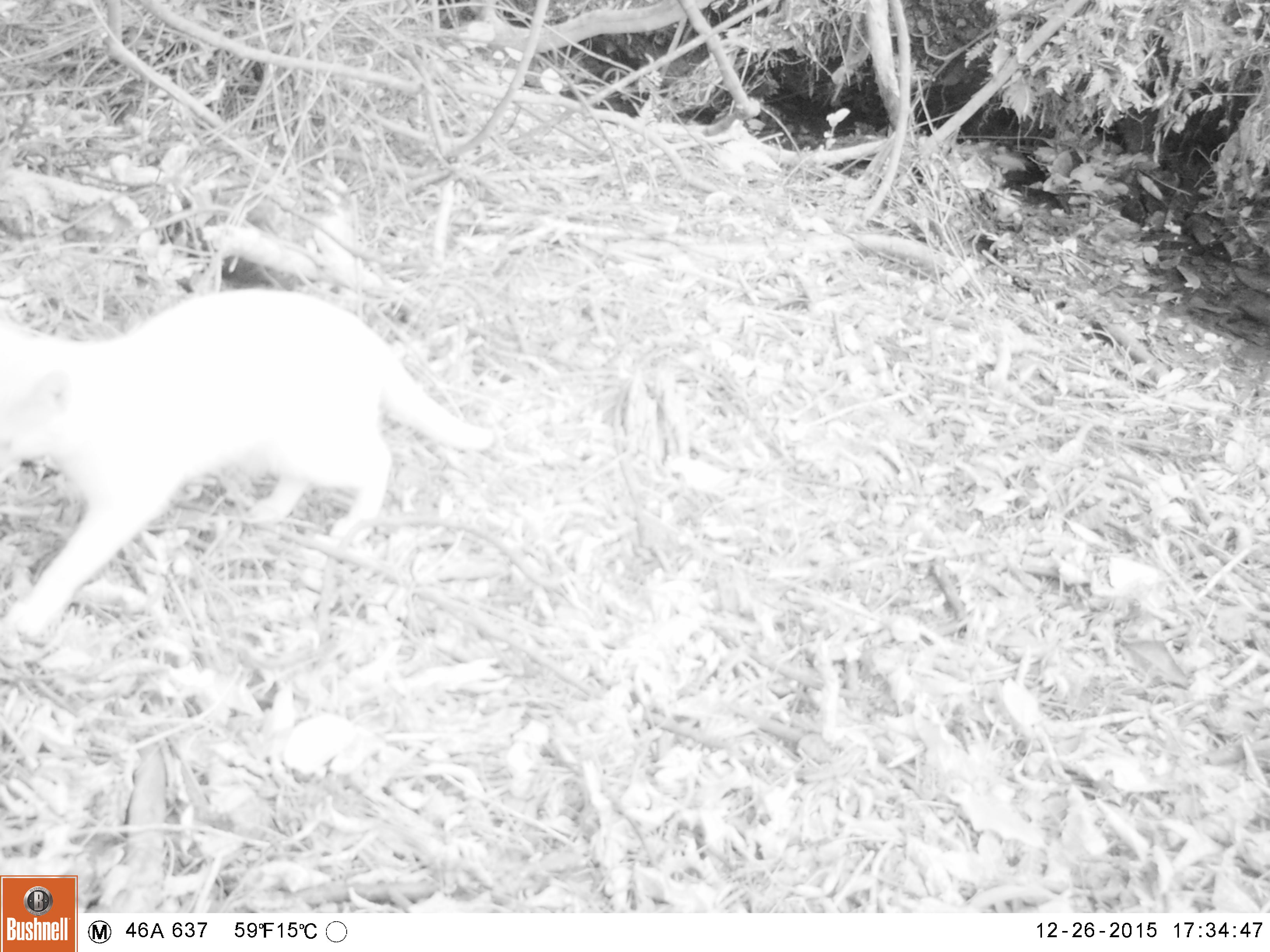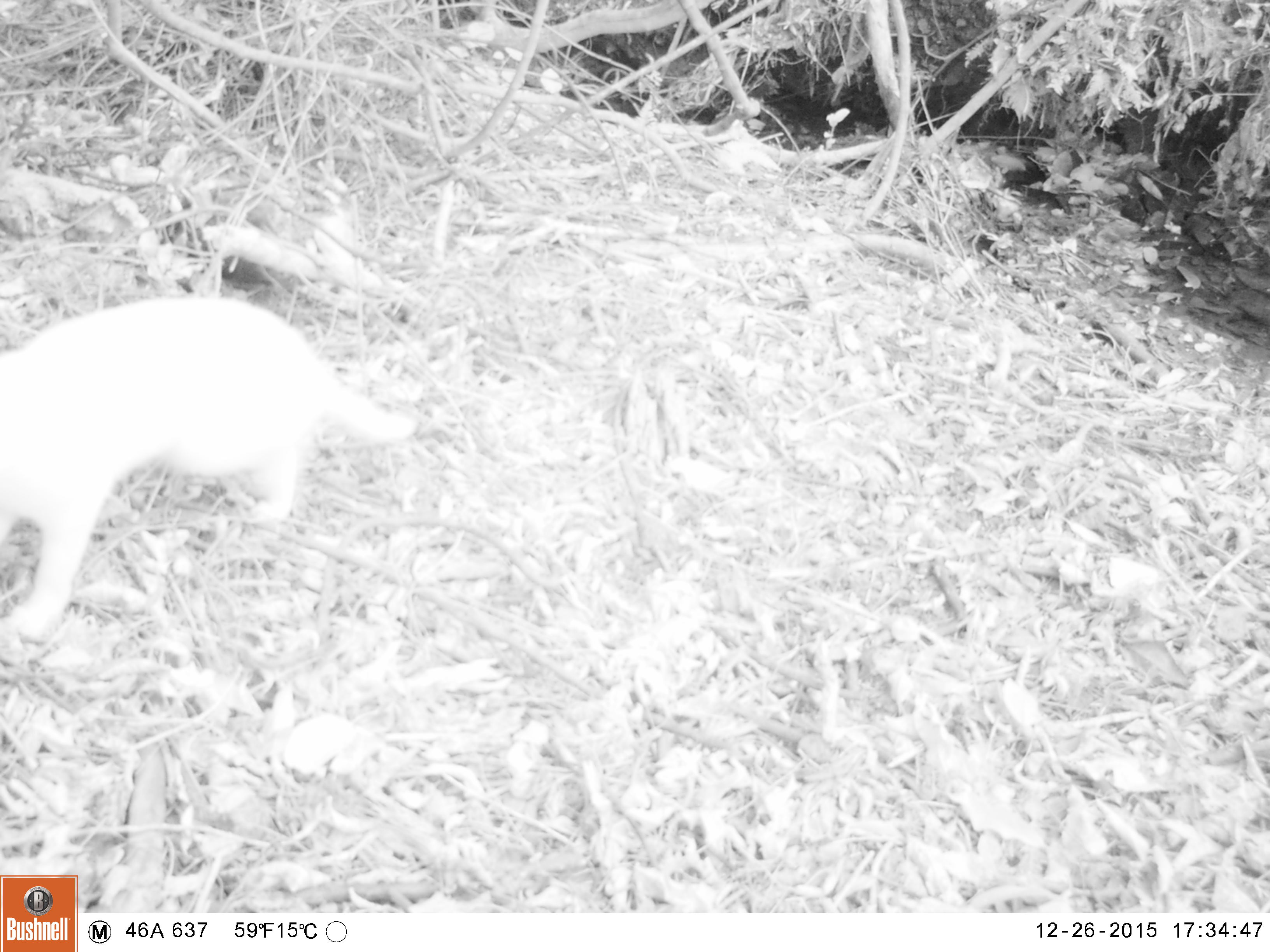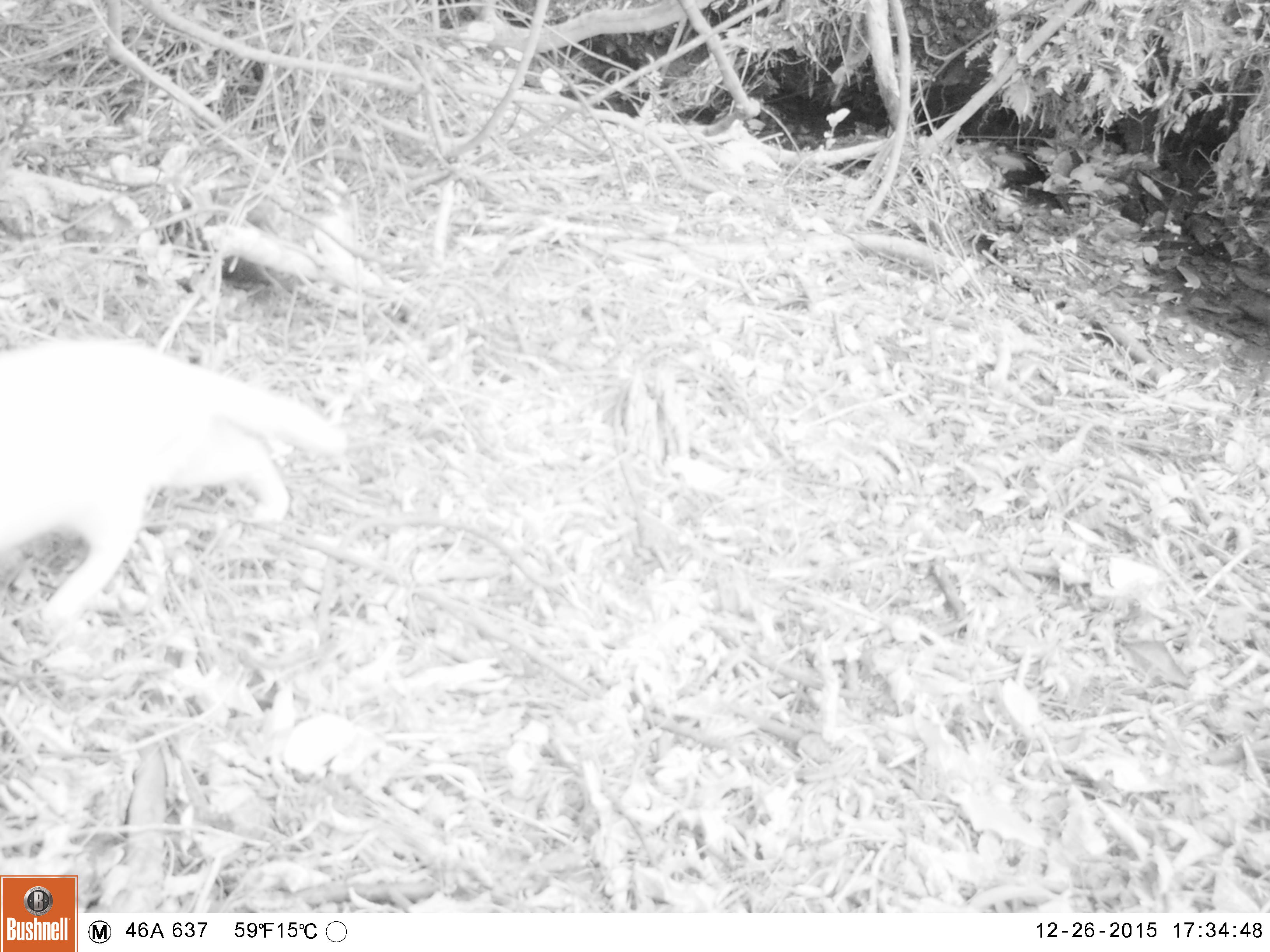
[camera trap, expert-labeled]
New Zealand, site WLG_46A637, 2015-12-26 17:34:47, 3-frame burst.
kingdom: Animalia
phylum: Chordata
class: Mammalia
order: Carnivora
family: Felidae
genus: Felis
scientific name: Felis catus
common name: domestic cat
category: cat